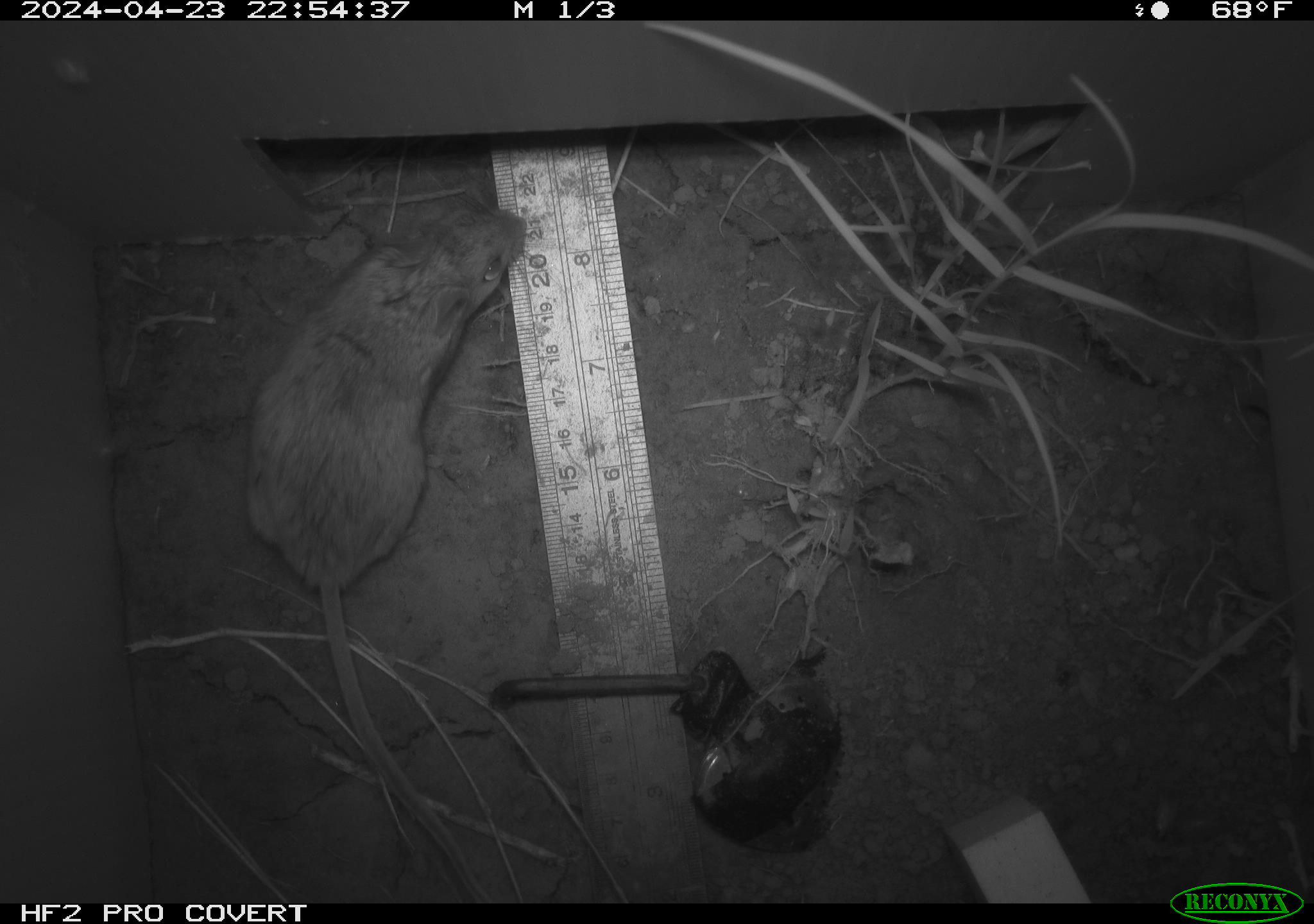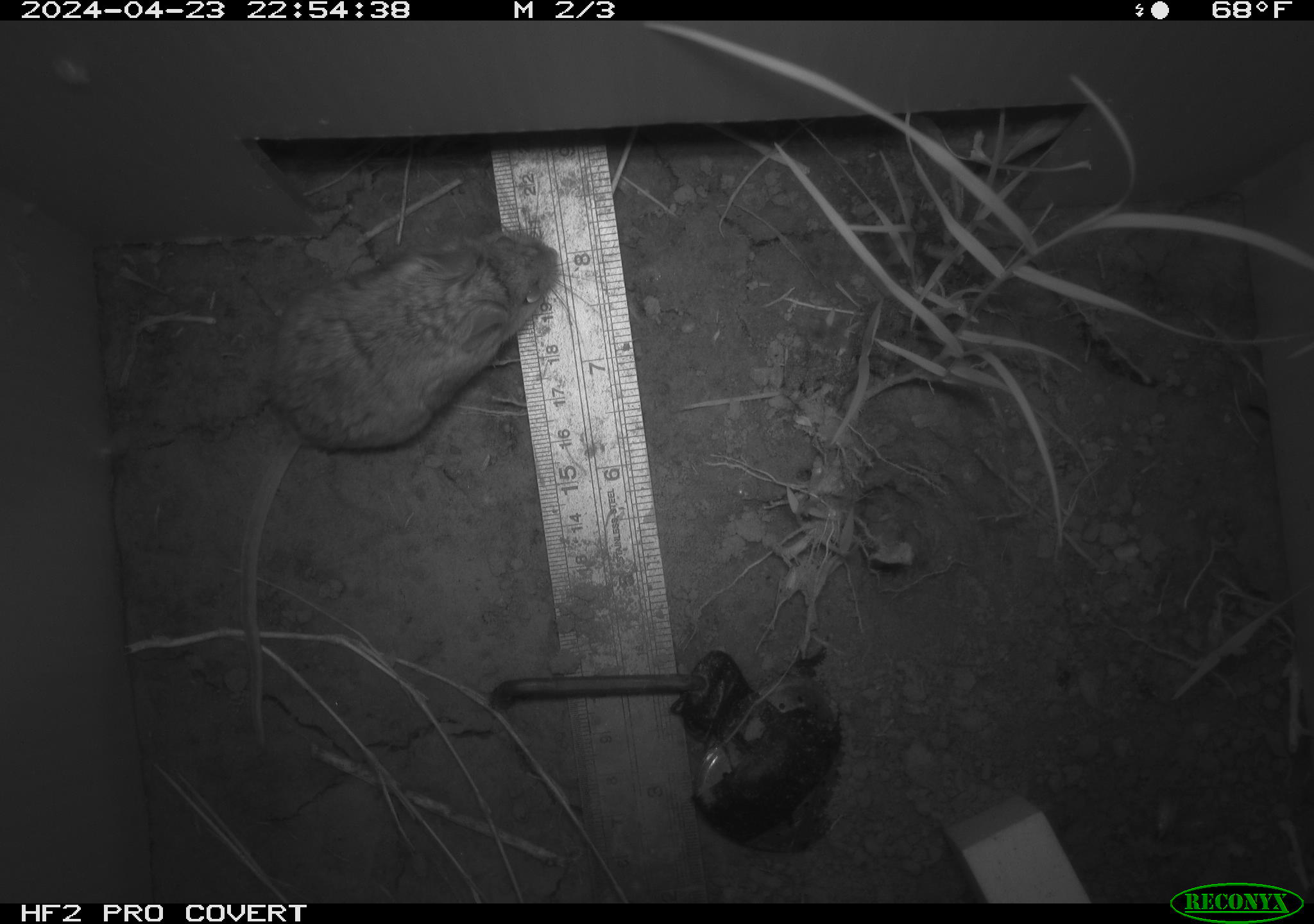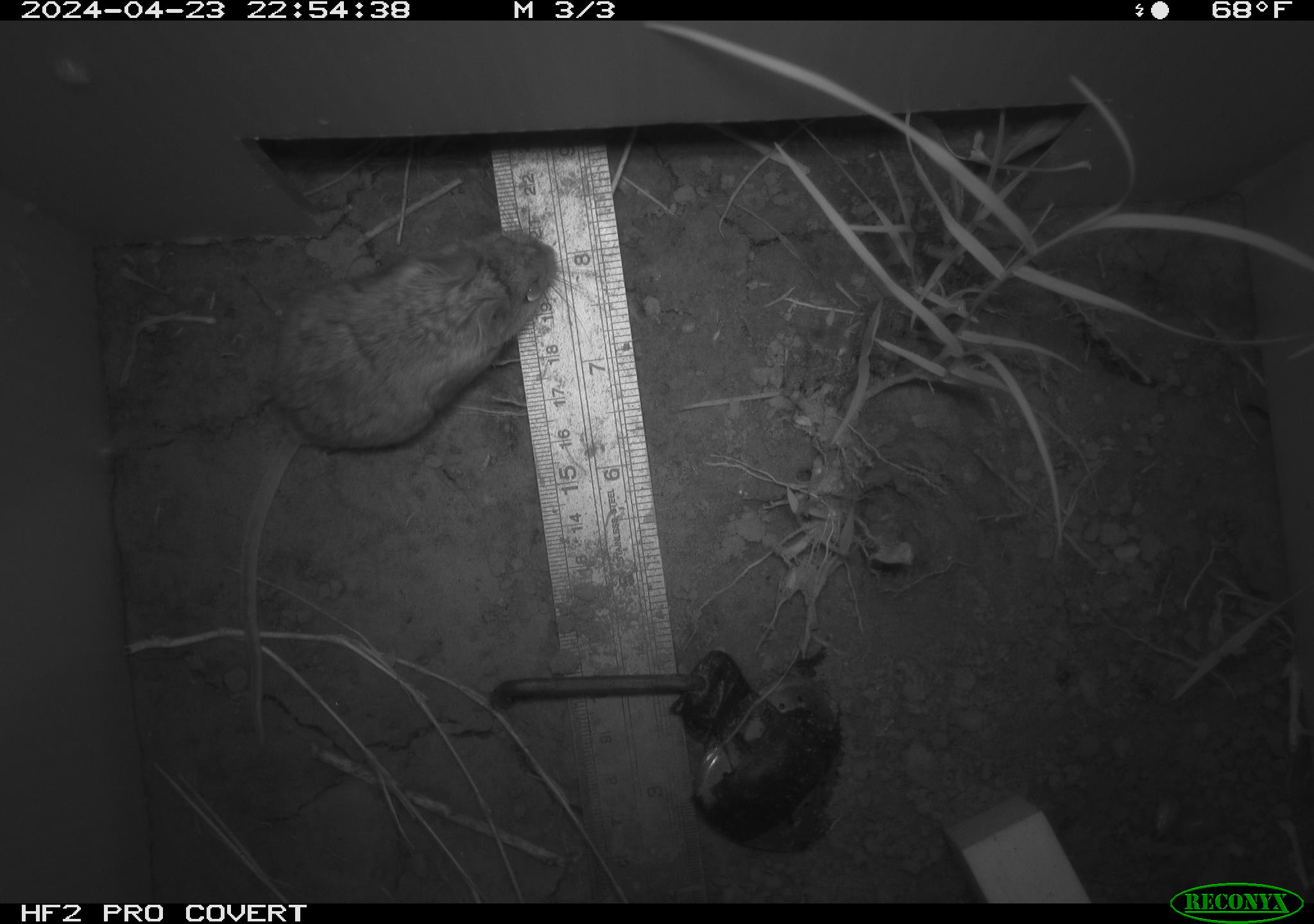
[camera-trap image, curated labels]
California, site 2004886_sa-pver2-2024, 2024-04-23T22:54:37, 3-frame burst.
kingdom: Animalia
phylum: Chordata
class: Mammalia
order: Rodentia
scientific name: Rodentia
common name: mouse species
Mouse species (Rodentia).